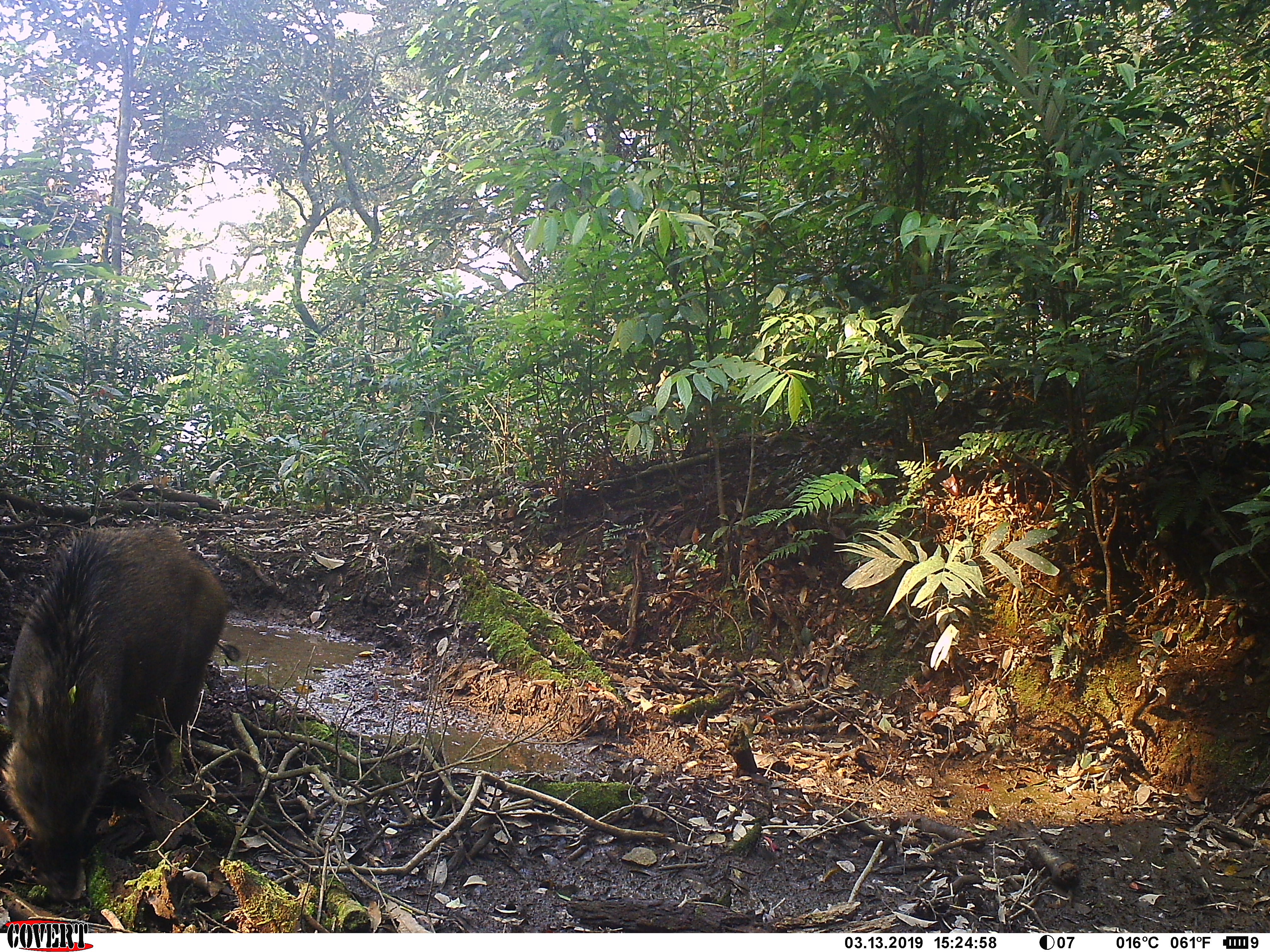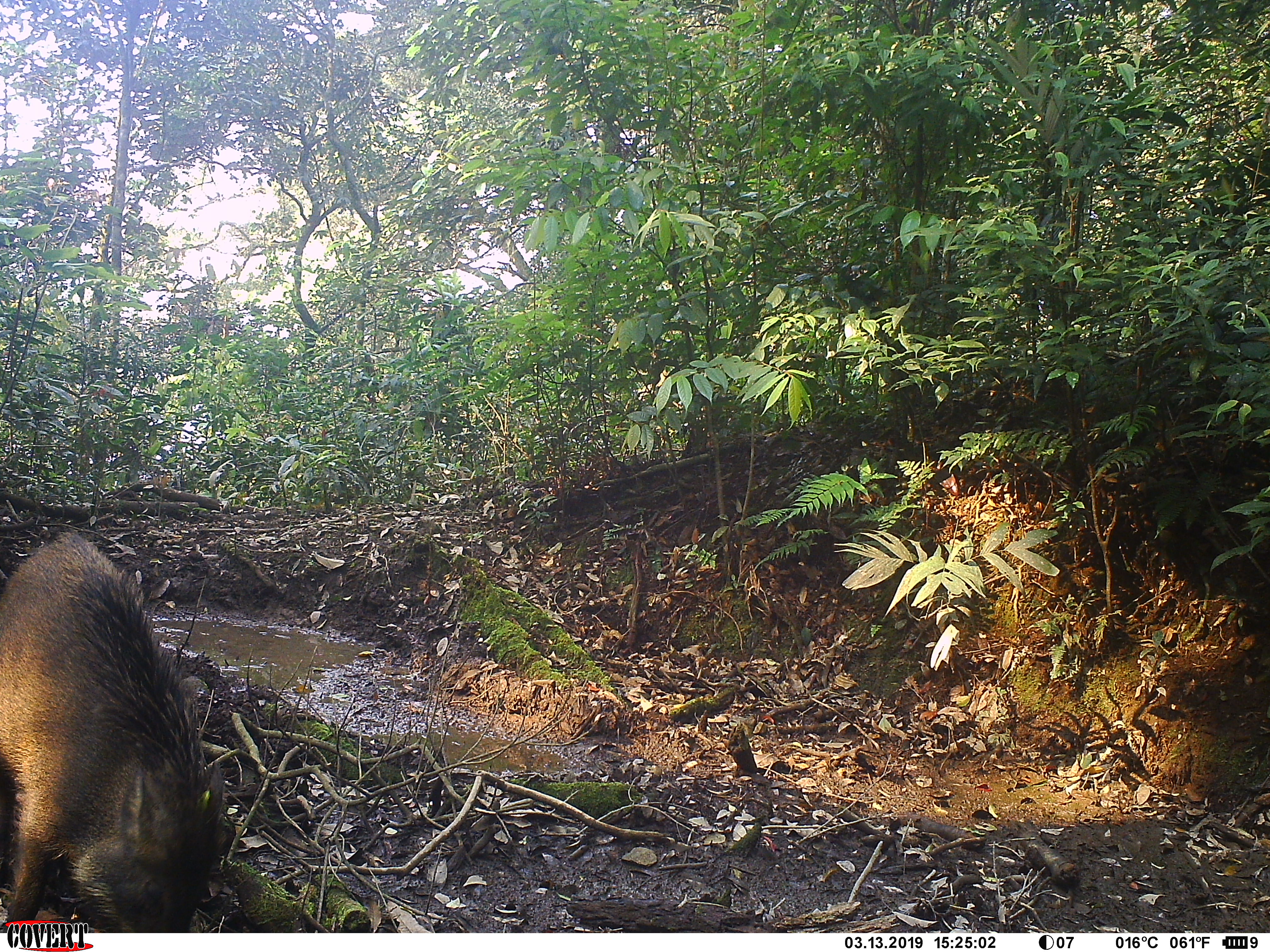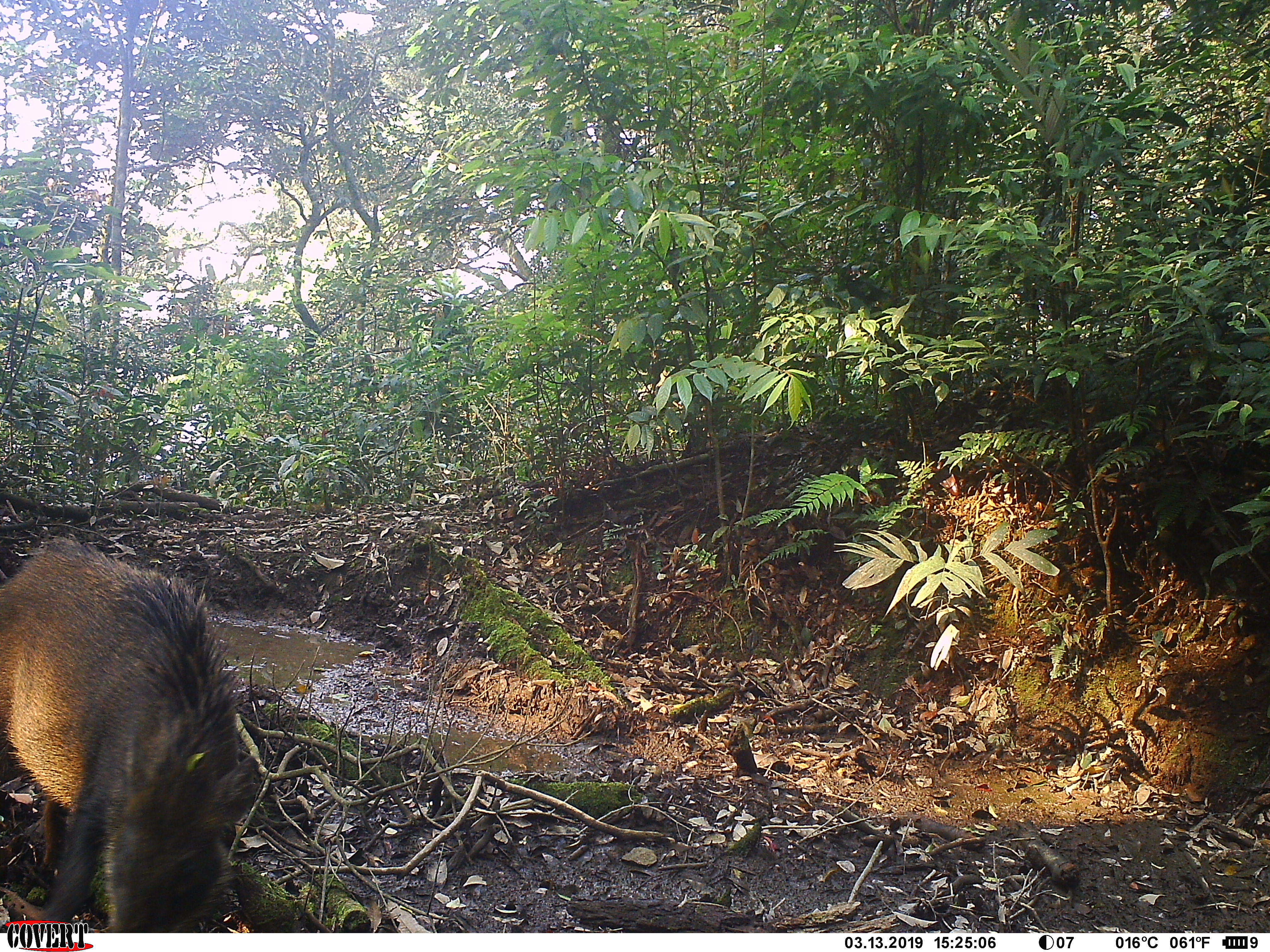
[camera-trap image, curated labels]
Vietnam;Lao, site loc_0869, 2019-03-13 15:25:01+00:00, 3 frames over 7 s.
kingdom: Animalia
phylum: Chordata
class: Mammalia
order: Artiodactyla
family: Suidae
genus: Sus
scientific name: Sus scrofa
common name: eurasian wild pig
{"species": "eurasian wild pig (Sus scrofa)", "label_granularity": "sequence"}